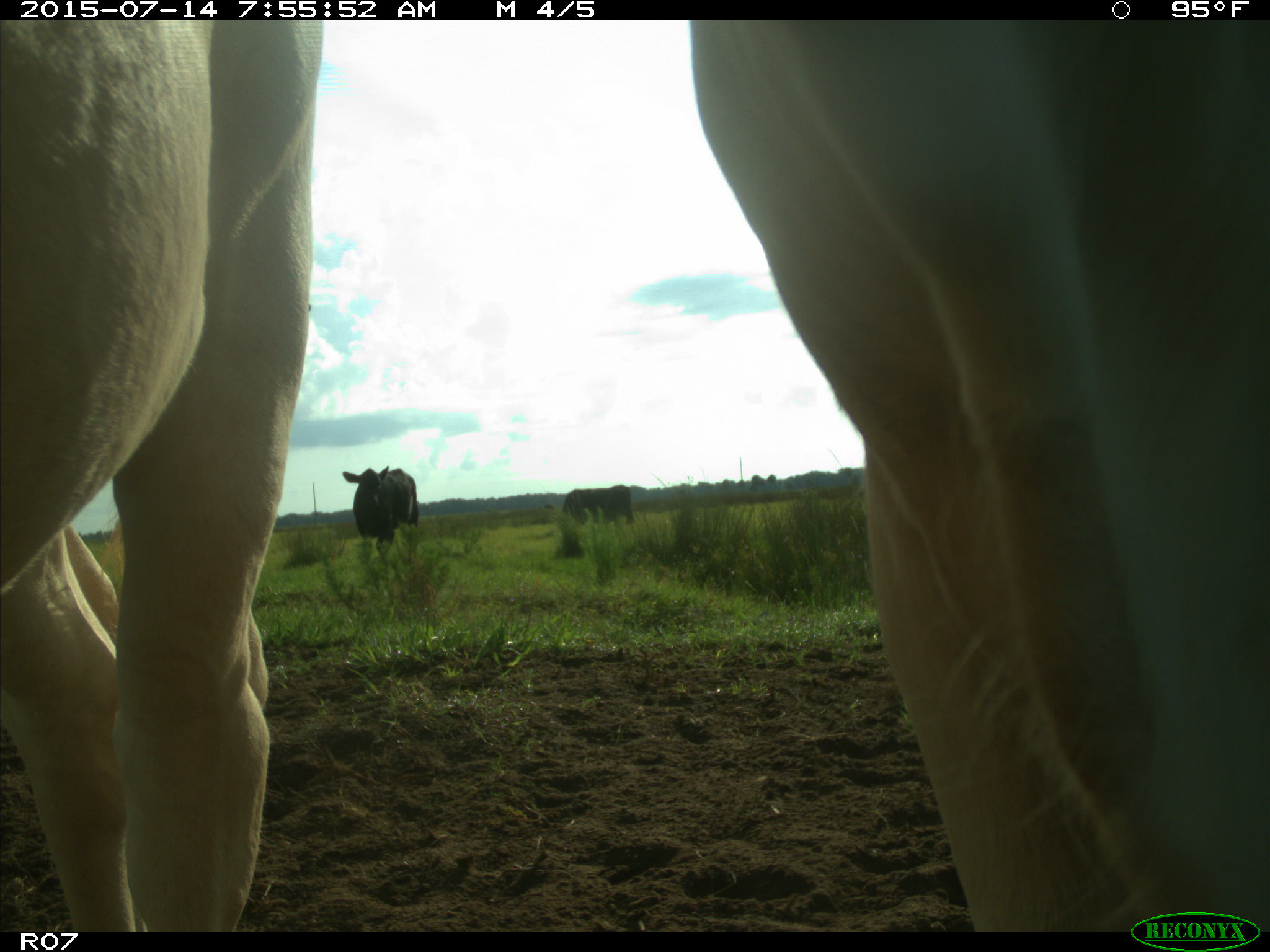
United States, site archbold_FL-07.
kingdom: Animalia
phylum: Chordata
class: Mammalia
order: Artiodactyla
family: Bovidae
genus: Bos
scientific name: Bos taurus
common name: domestic cow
Bos taurus (domestic cow).